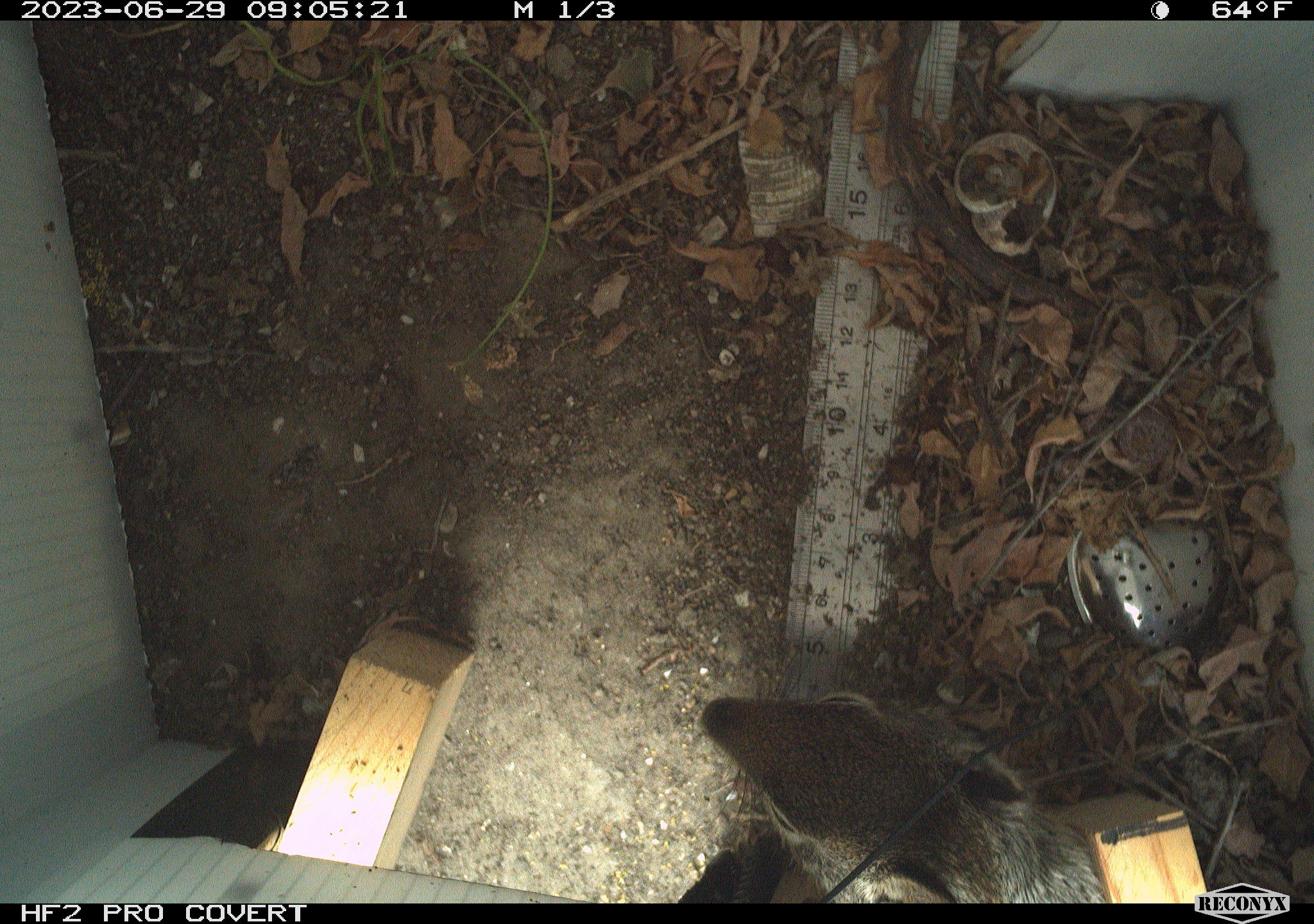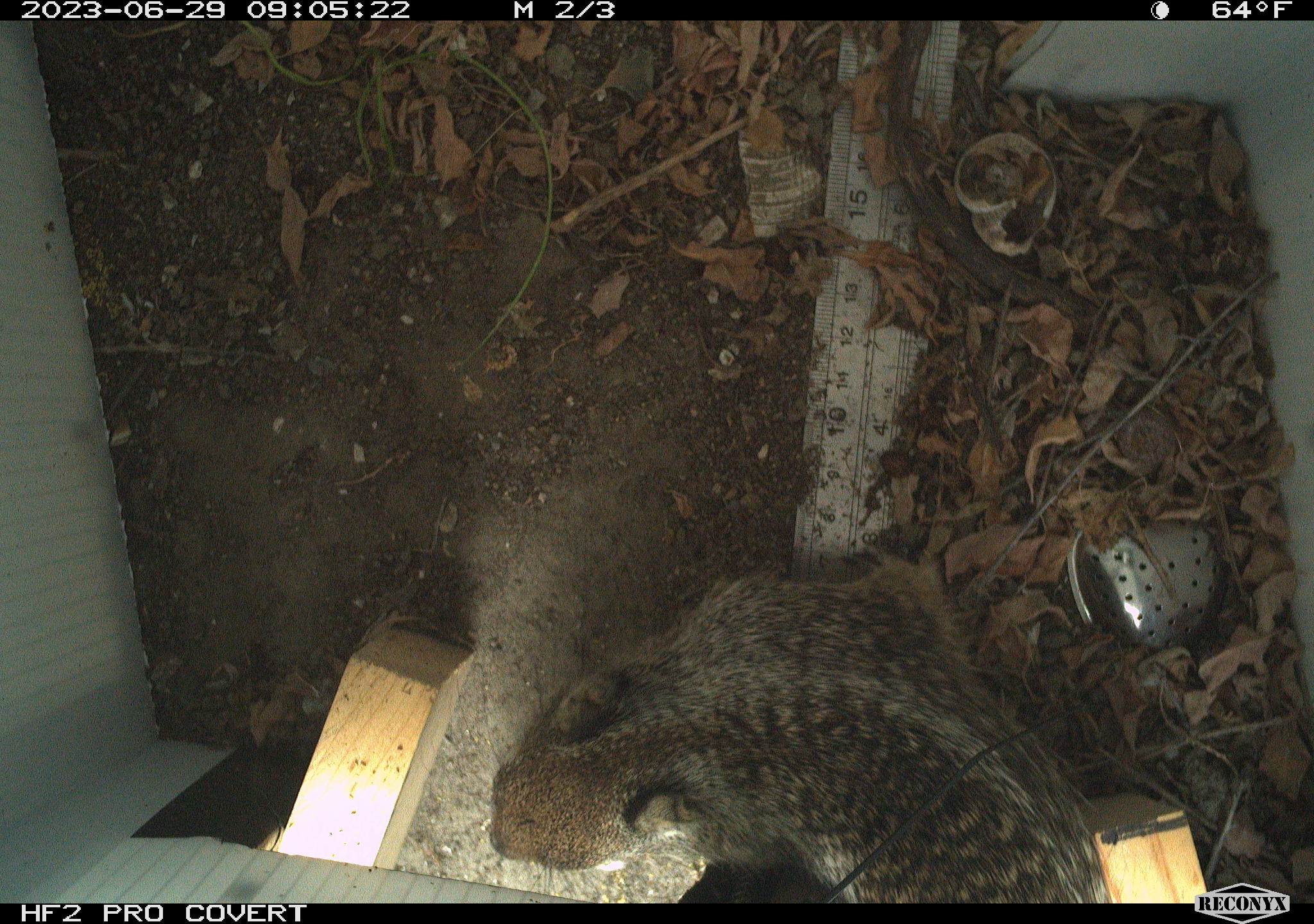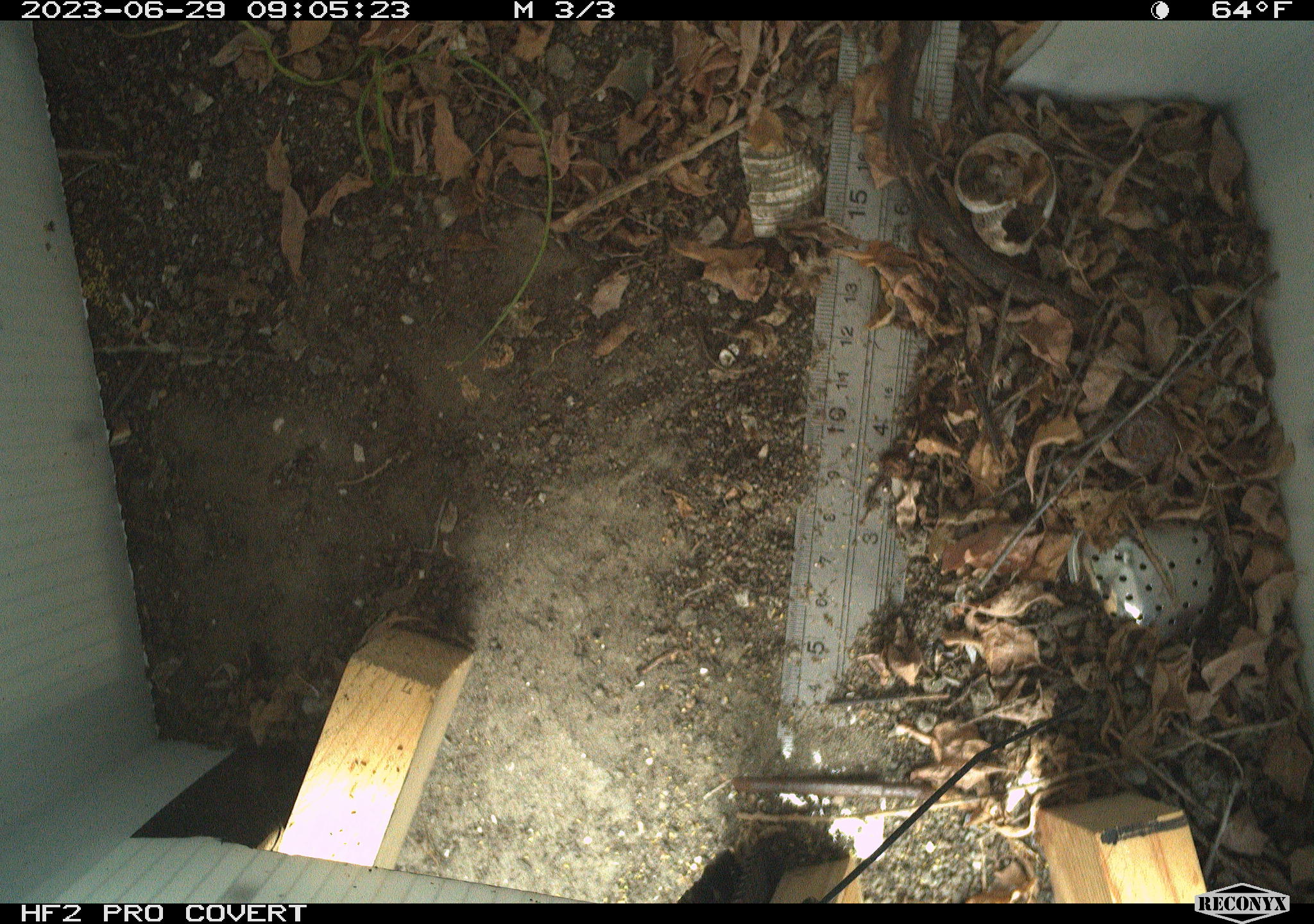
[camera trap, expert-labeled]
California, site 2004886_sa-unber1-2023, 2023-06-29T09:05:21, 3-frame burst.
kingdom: Animalia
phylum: Chordata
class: Mammalia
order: Rodentia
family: Sciuridae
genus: Otospermophilus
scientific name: Otospermophilus beecheyi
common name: california ground squirrel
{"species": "california ground squirrel (Otospermophilus beecheyi)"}